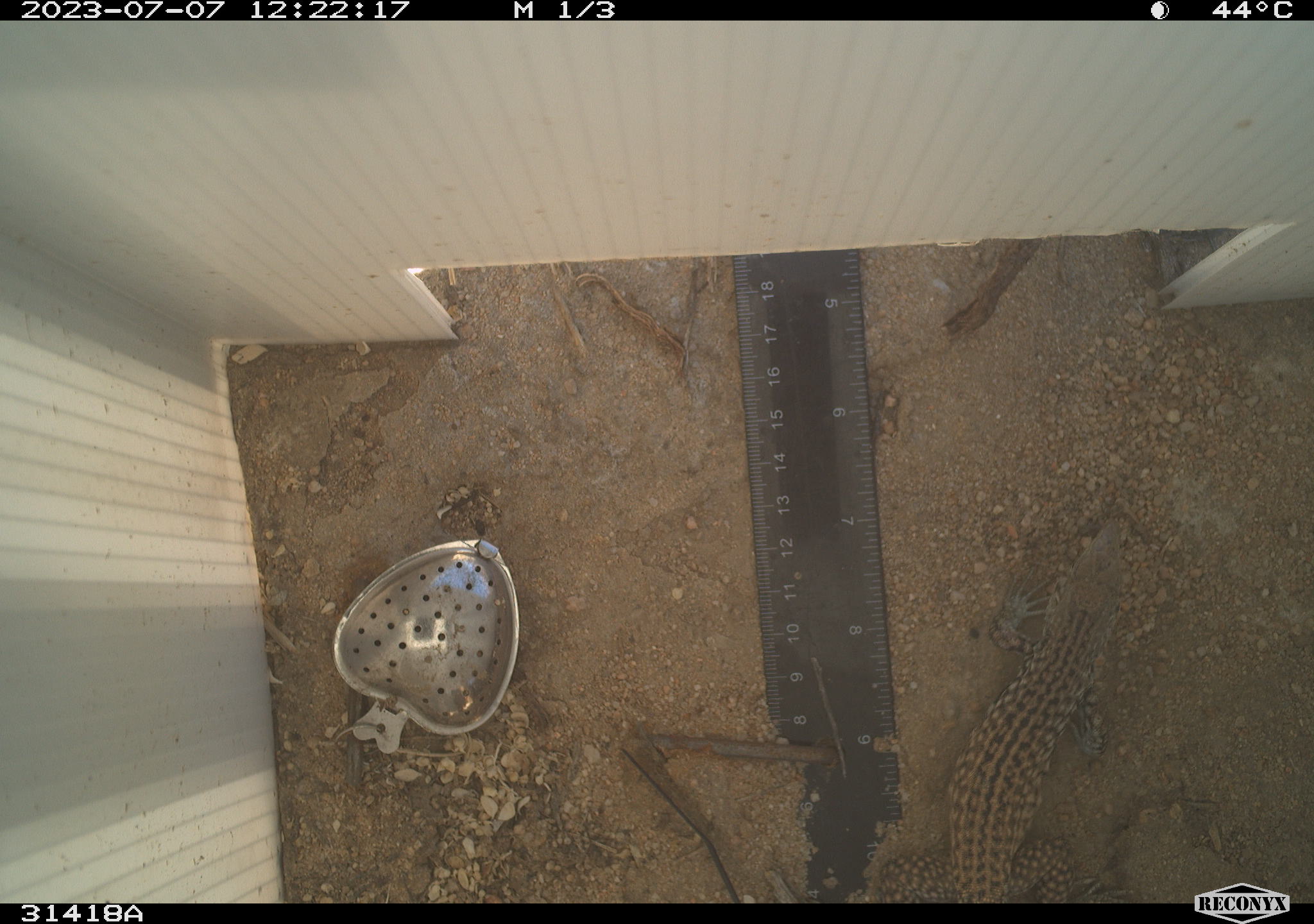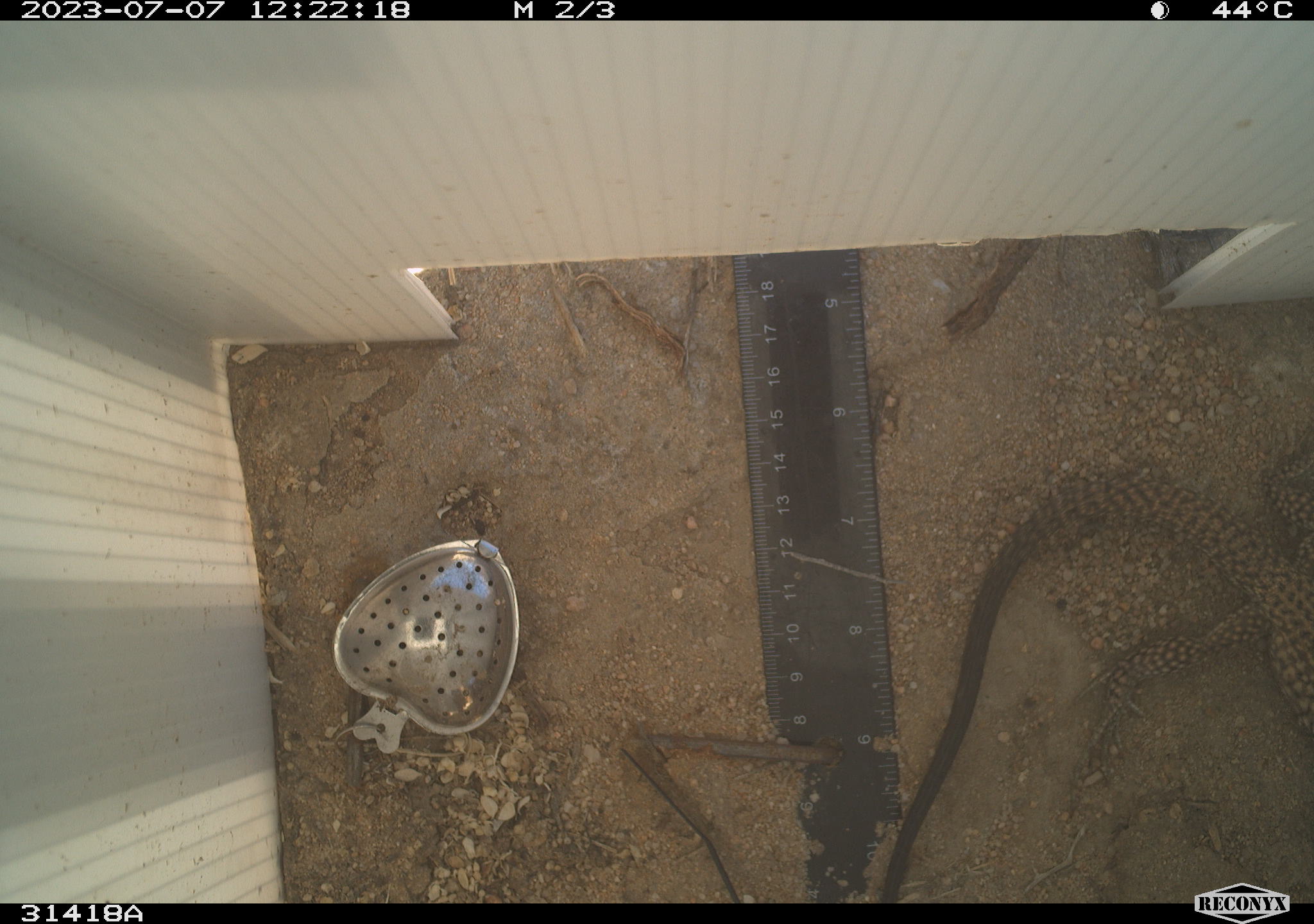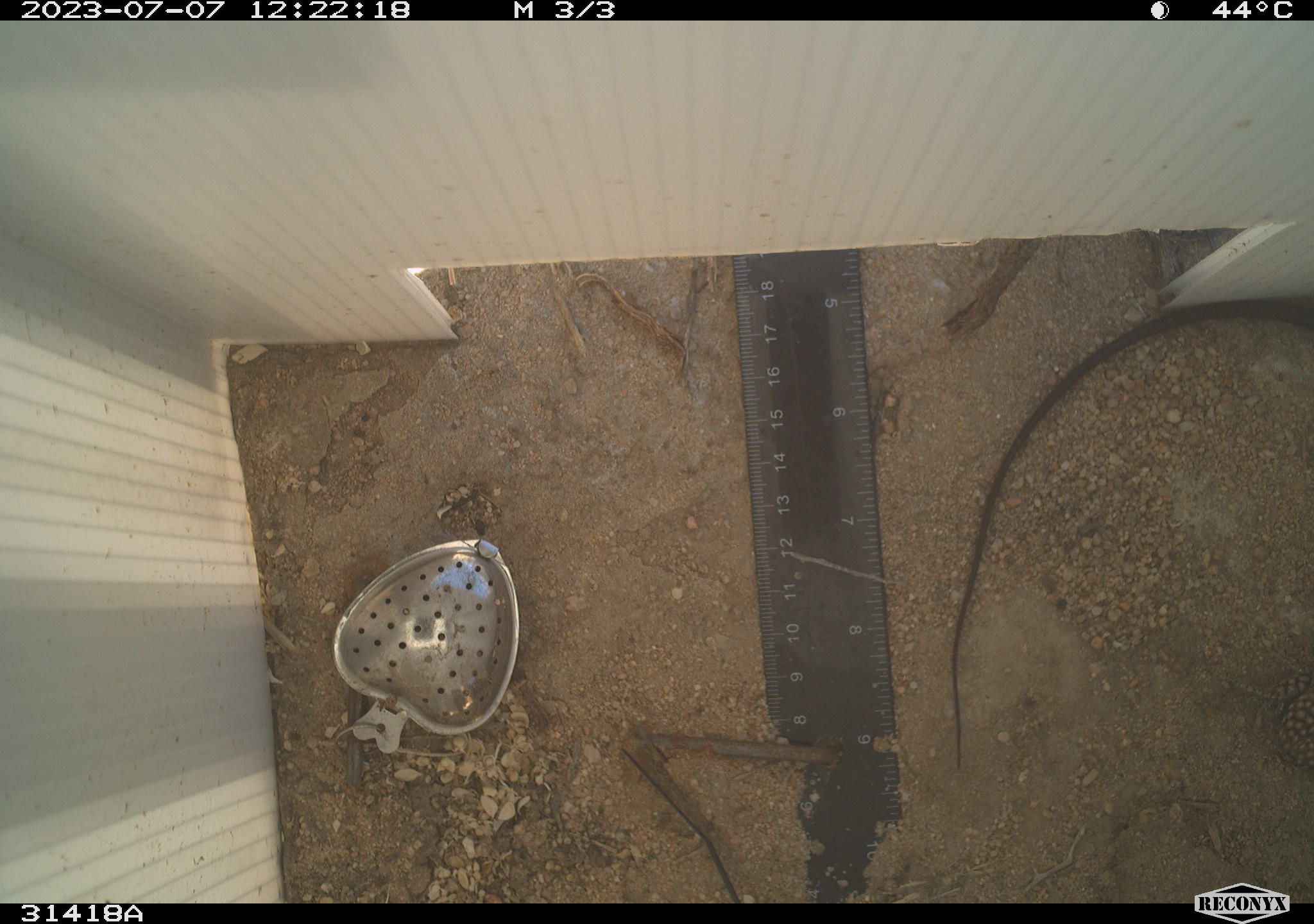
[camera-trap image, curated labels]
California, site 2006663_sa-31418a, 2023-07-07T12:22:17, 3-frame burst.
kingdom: Animalia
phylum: Chordata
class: Reptilia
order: Squamata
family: Teiidae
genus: Aspidoscelis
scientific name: Aspidoscelis tigris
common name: western whiptail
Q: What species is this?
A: Western whiptail (Aspidoscelis tigris).